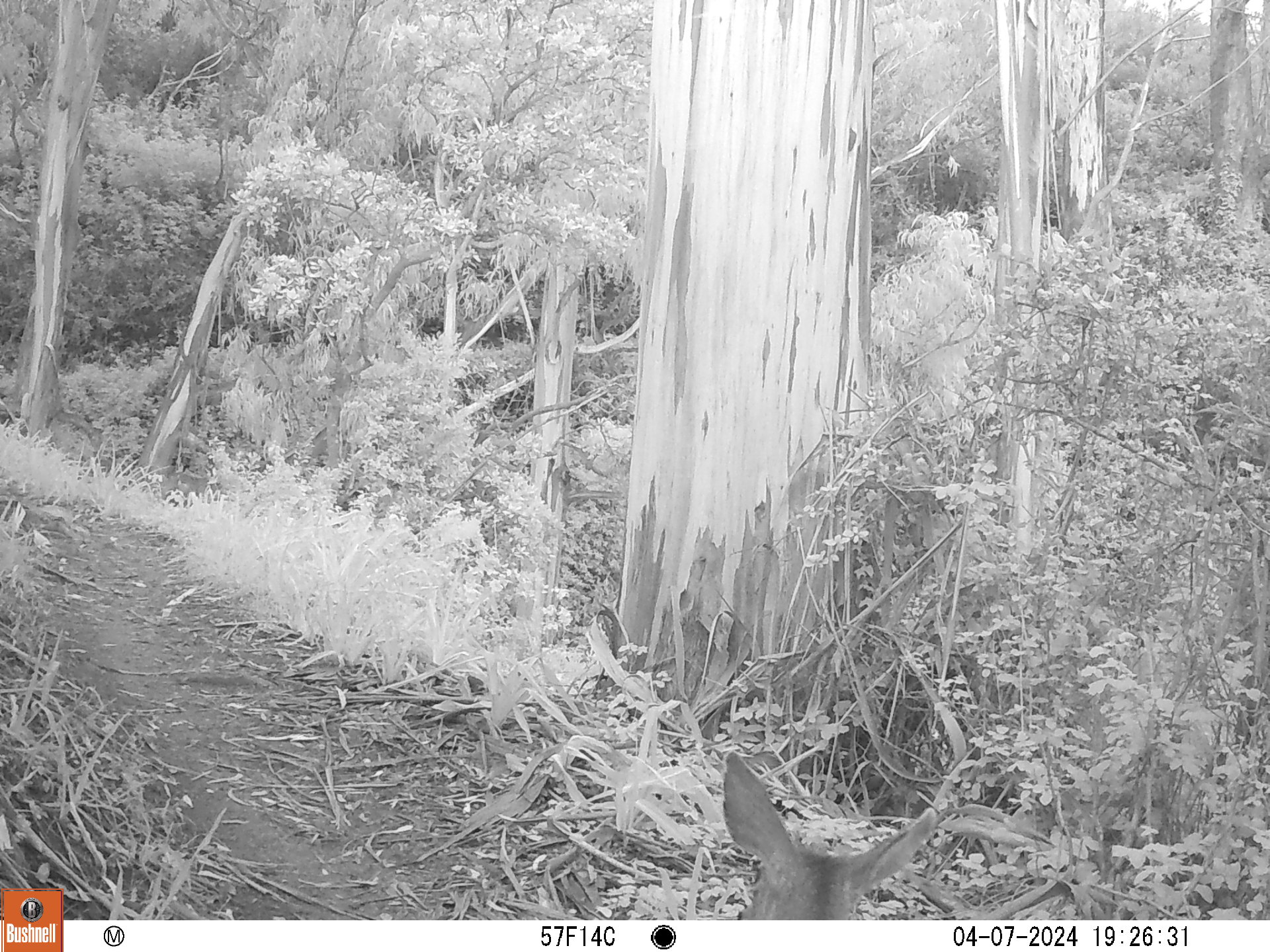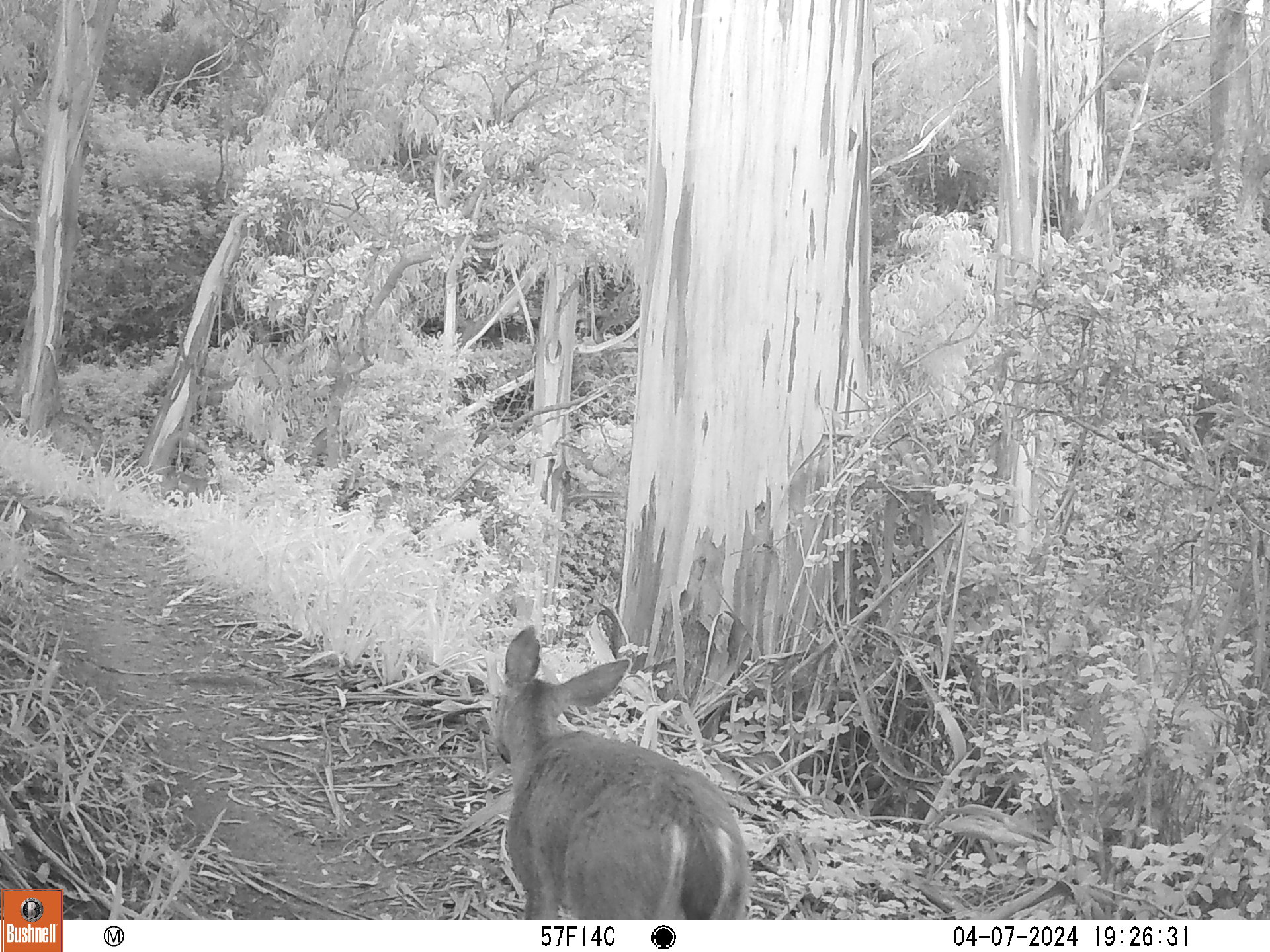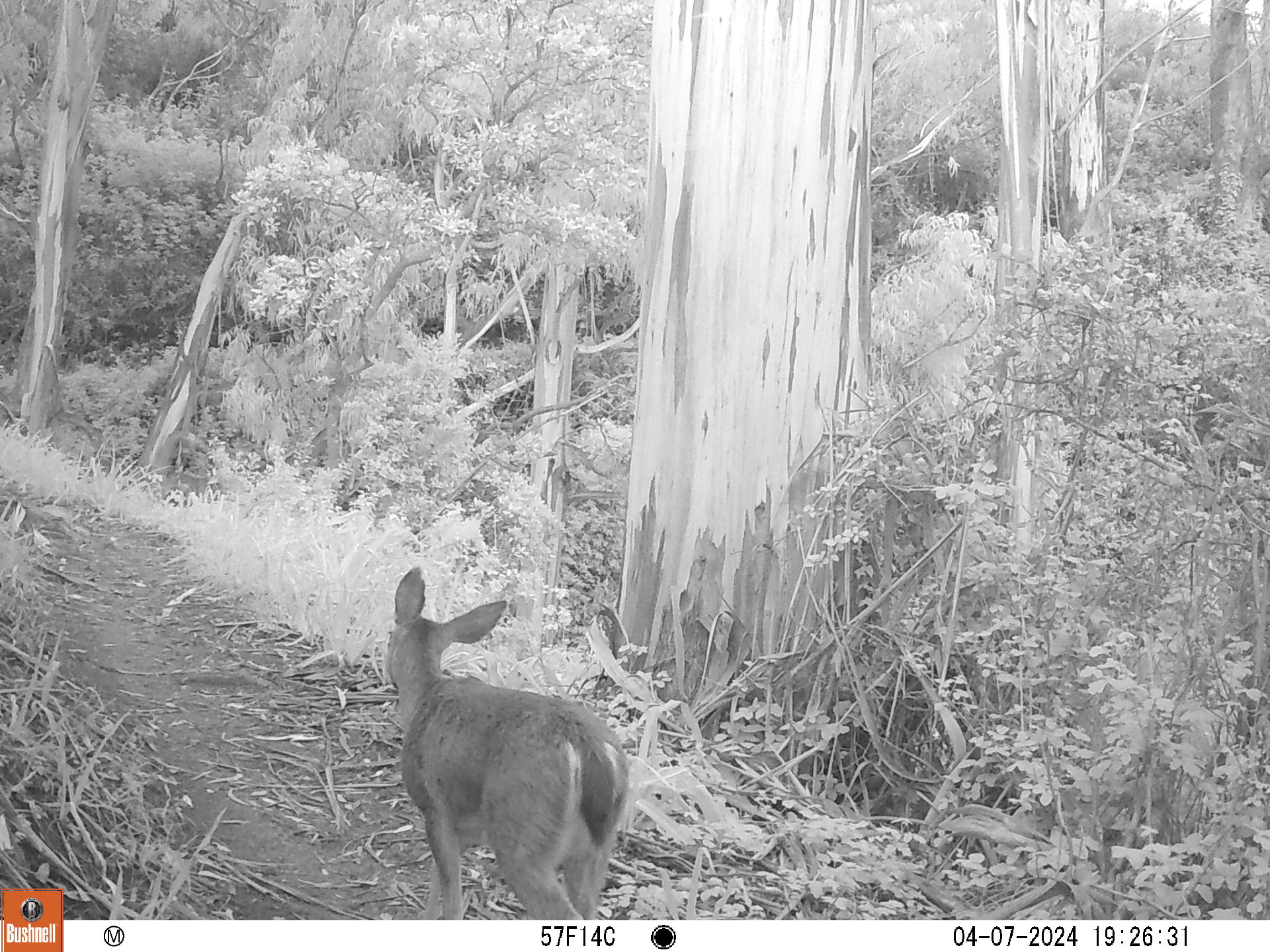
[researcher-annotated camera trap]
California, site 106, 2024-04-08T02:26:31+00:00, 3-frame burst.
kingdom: Animalia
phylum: Chordata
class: Mammalia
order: Artiodactyla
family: Cervidae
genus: Odocoileus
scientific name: Odocoileus hemionus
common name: mule deer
Mule deer (Odocoileus hemionus).